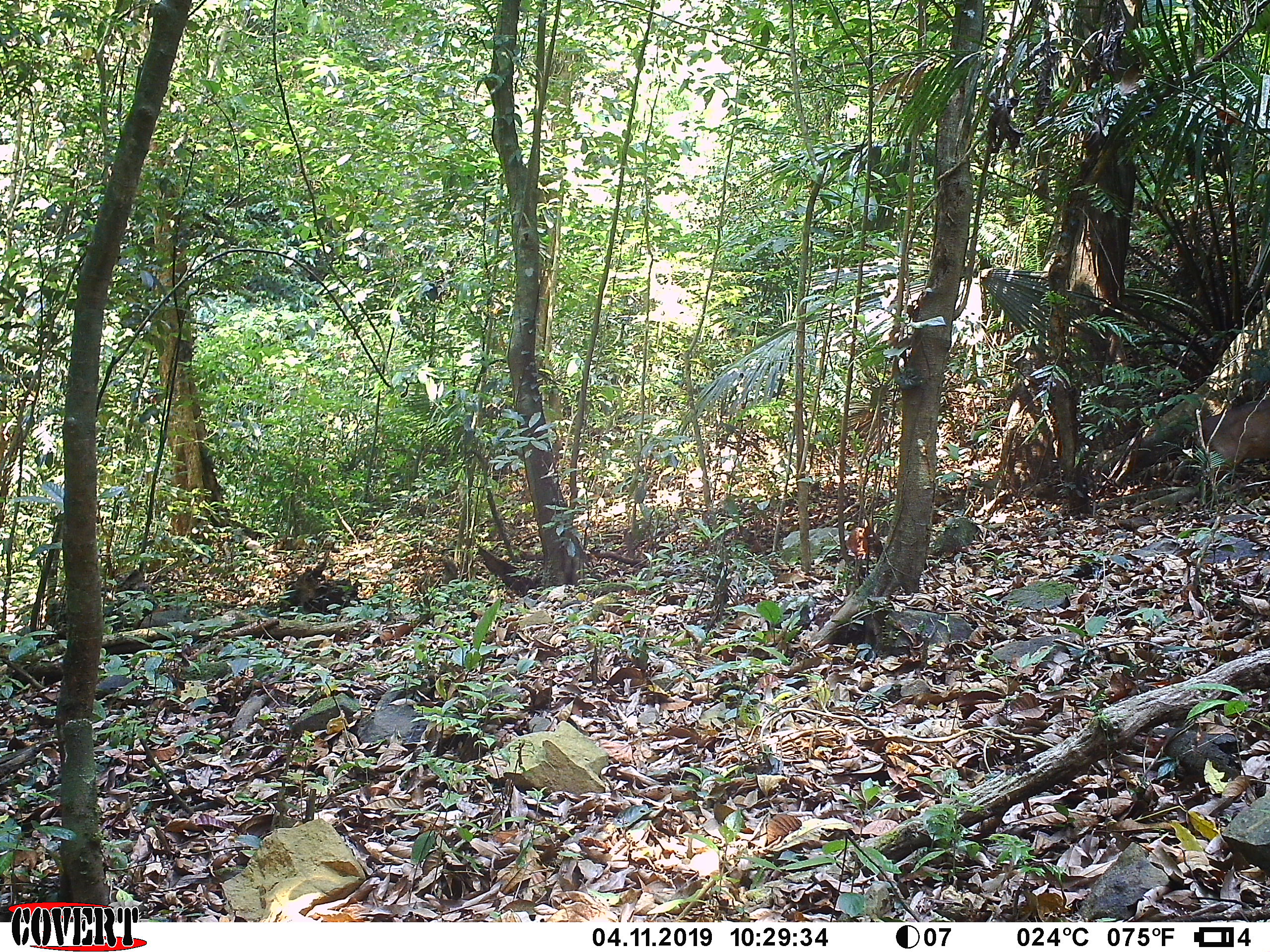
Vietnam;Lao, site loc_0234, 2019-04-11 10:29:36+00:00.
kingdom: Animalia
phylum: Chordata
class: Mammalia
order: Artiodactyla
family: Cervidae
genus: Muntiacus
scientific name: Muntiacus vuquangensis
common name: large-antlered muntjac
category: large antlered muntjac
Large antlered muntjac (large-antlered muntjac) (Muntiacus vuquangensis). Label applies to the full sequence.